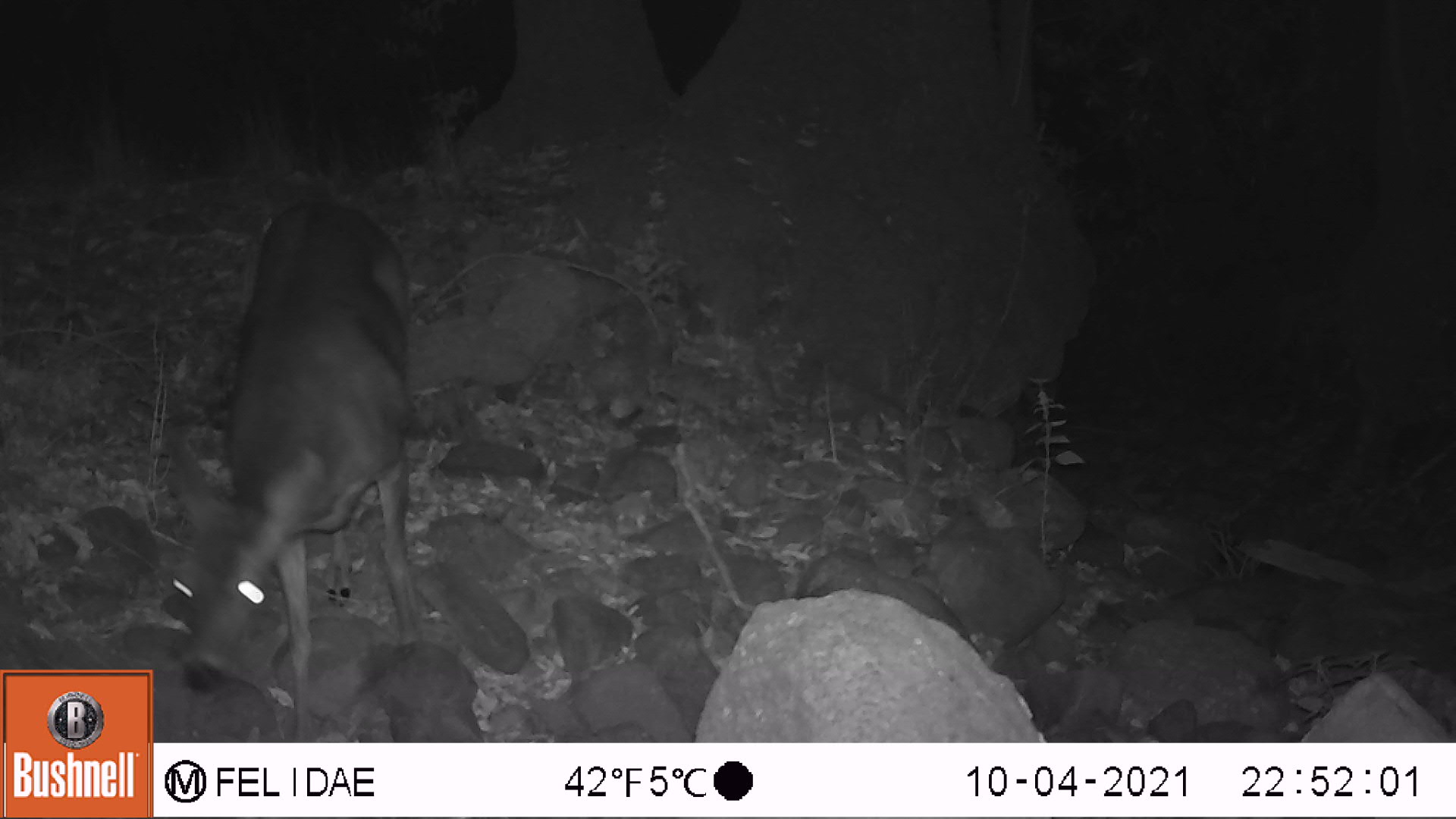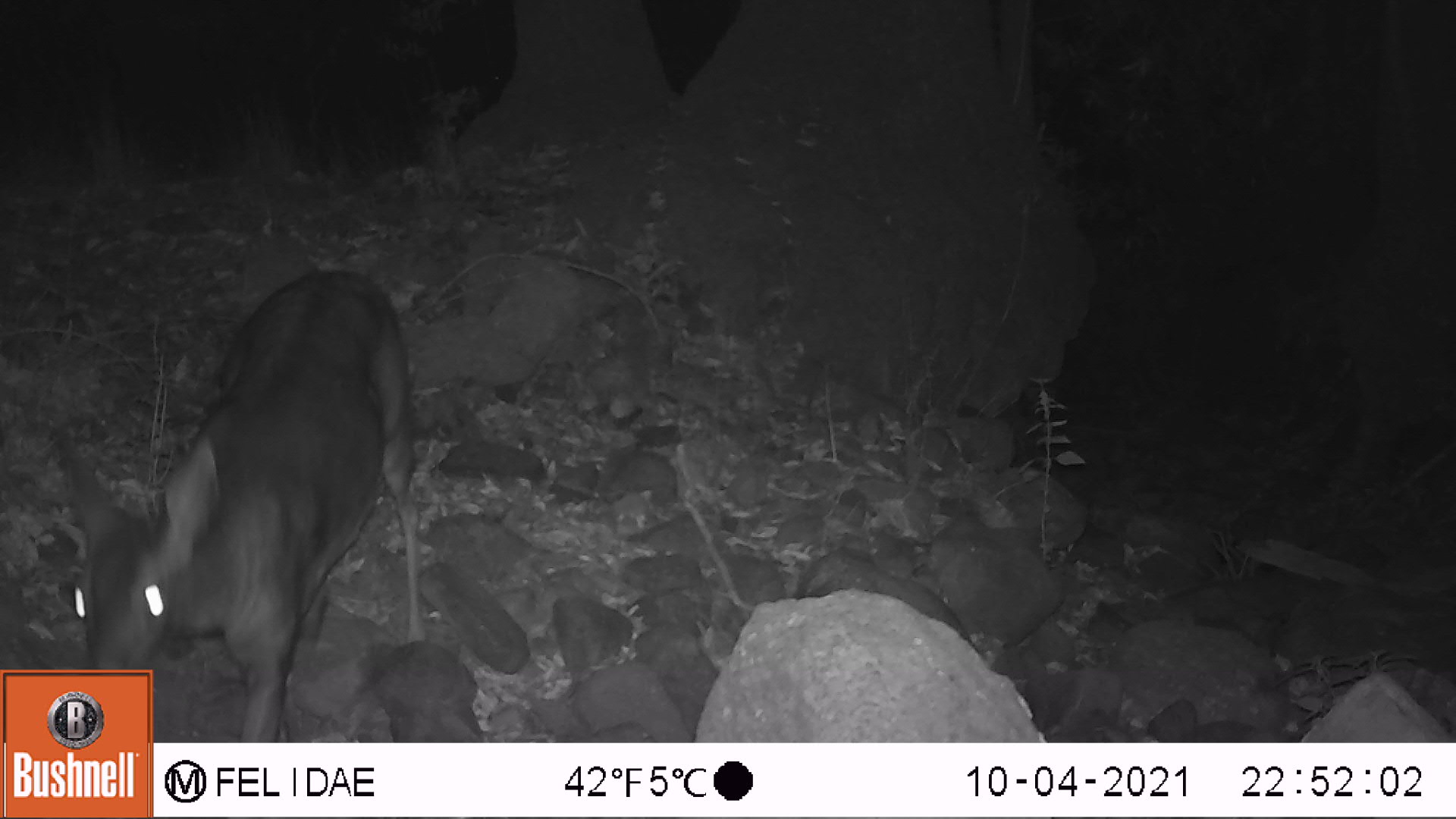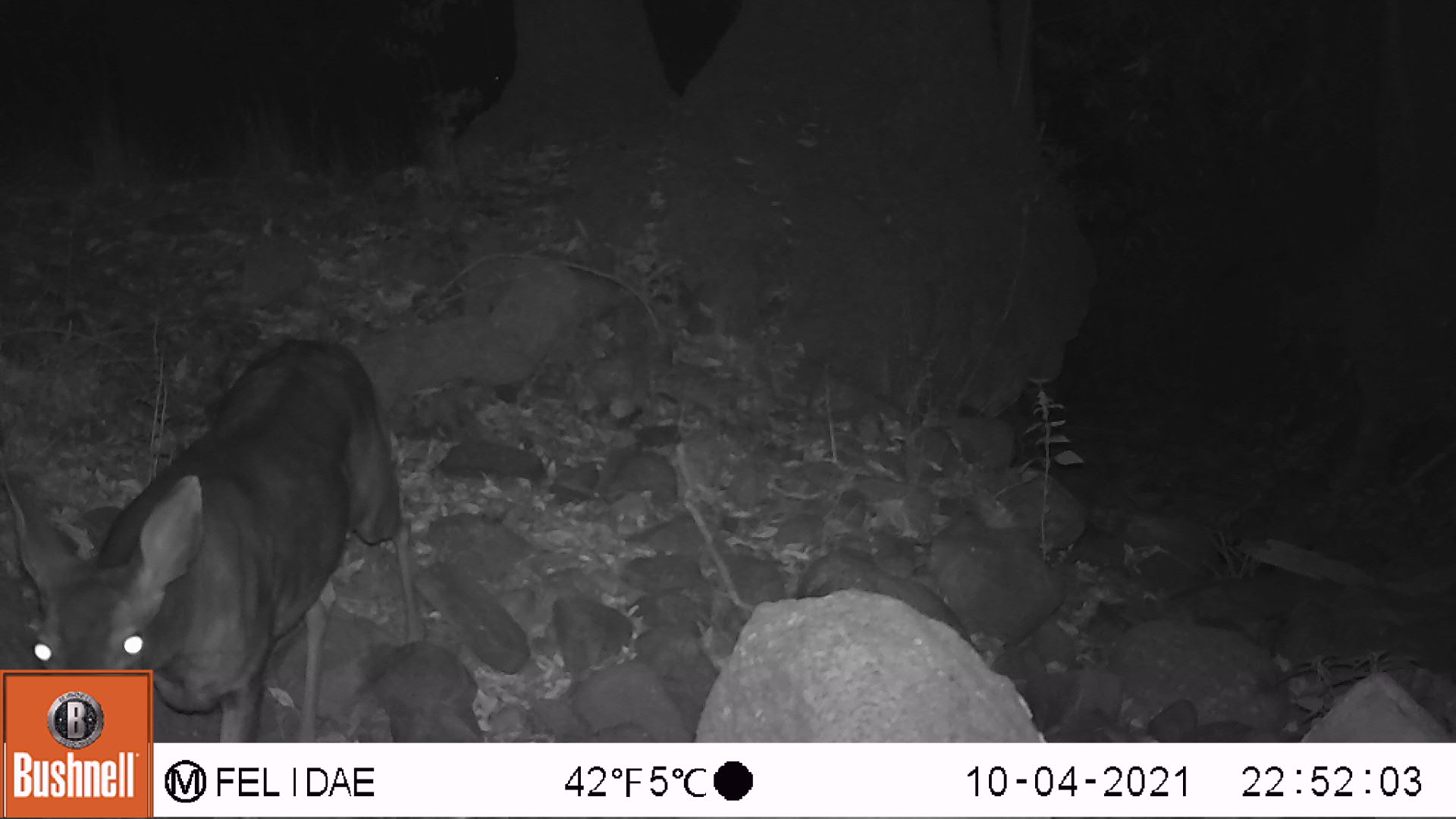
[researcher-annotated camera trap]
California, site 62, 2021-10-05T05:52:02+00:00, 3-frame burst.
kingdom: Animalia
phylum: Chordata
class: Mammalia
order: Artiodactyla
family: Cervidae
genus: Odocoileus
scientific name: Odocoileus hemionus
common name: mule deer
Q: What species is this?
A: Mule deer (Odocoileus hemionus).